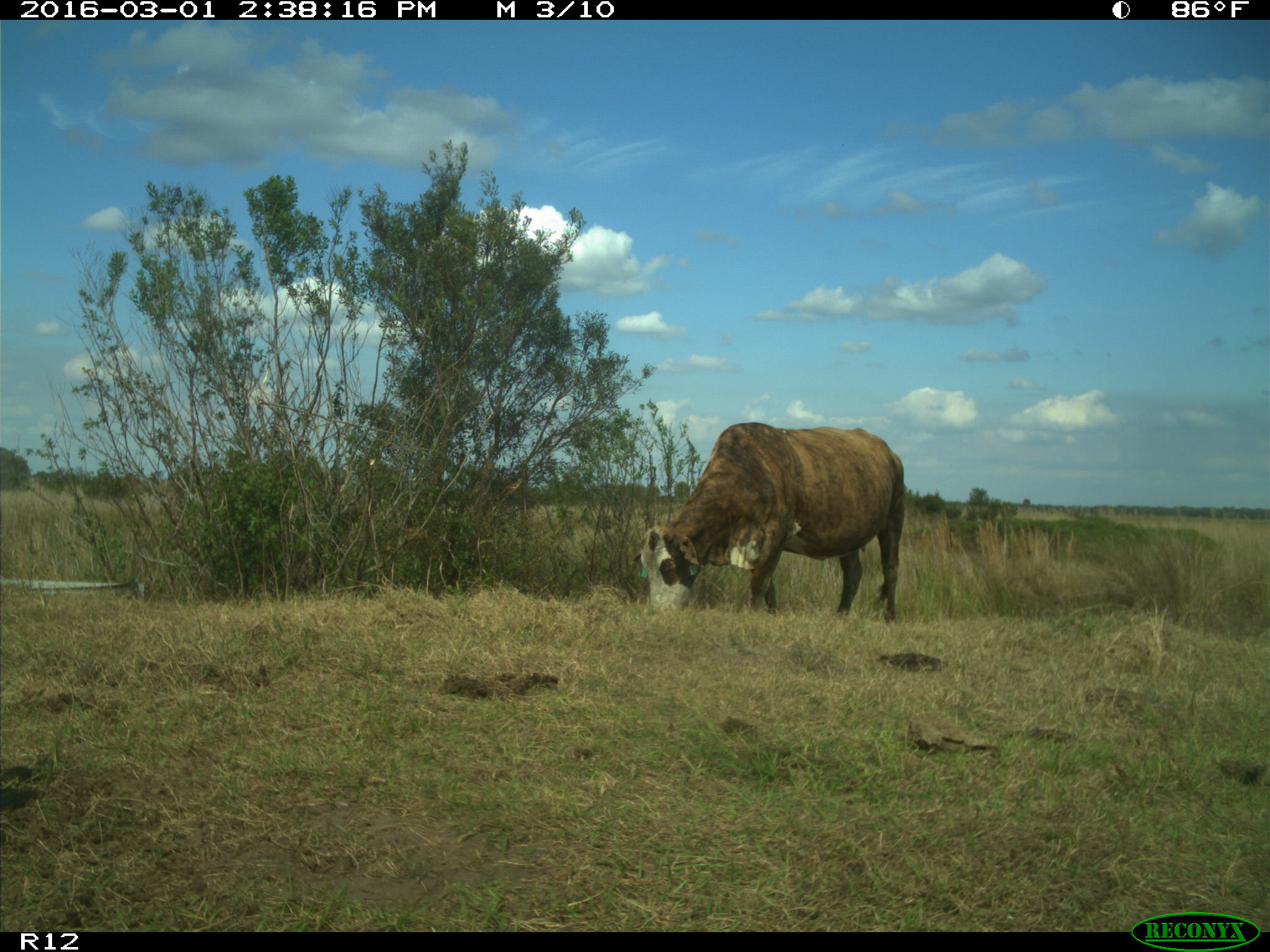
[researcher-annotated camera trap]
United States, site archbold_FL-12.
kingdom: Animalia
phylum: Chordata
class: Mammalia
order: Artiodactyla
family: Bovidae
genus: Bos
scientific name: Bos taurus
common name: domestic cow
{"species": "Bos taurus (domestic cow)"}